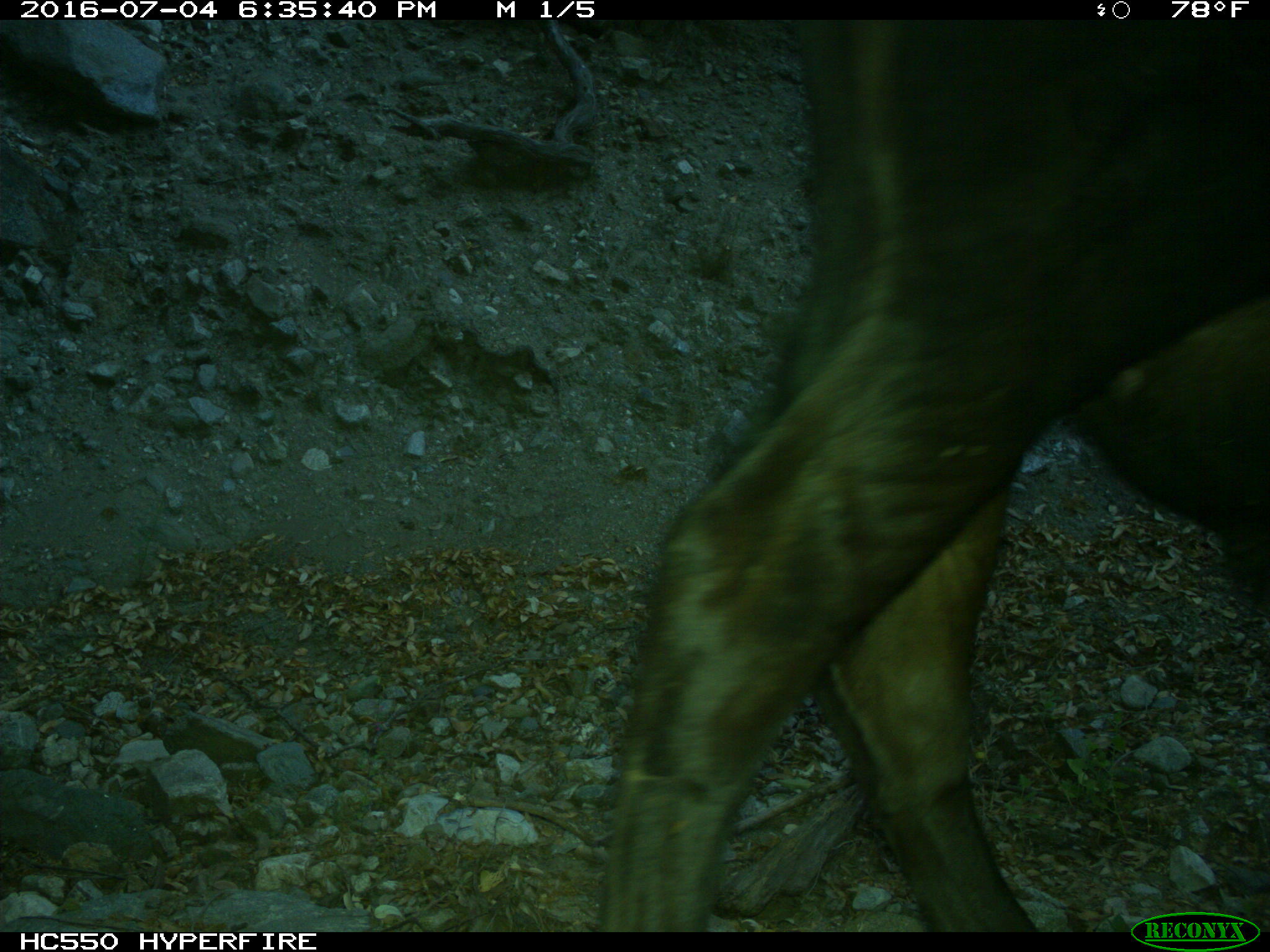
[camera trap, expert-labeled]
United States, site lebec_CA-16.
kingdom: Animalia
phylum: Chordata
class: Mammalia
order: Artiodactyla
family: Bovidae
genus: Bos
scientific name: Bos taurus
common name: domestic cow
Bos taurus (domestic cow).